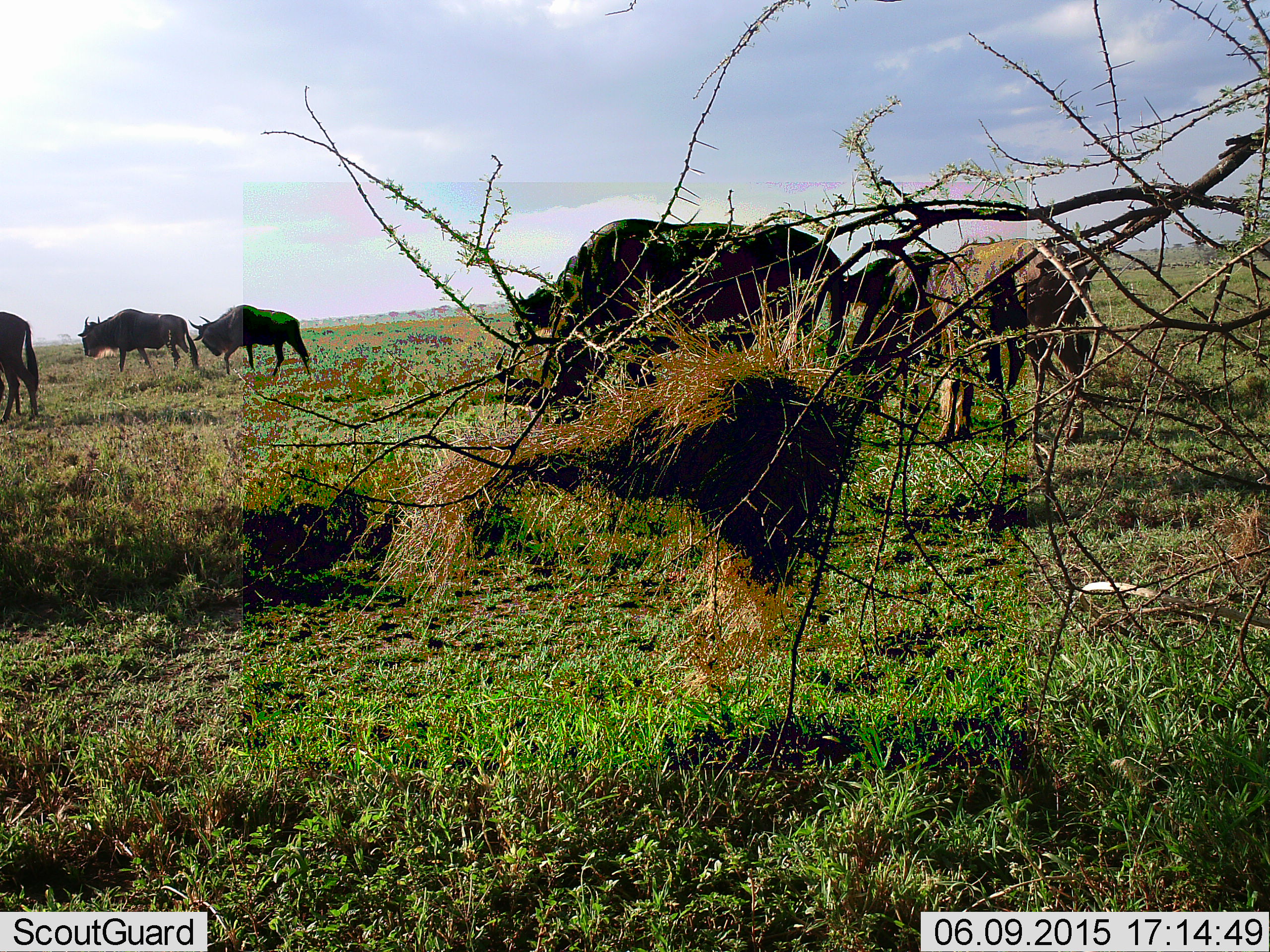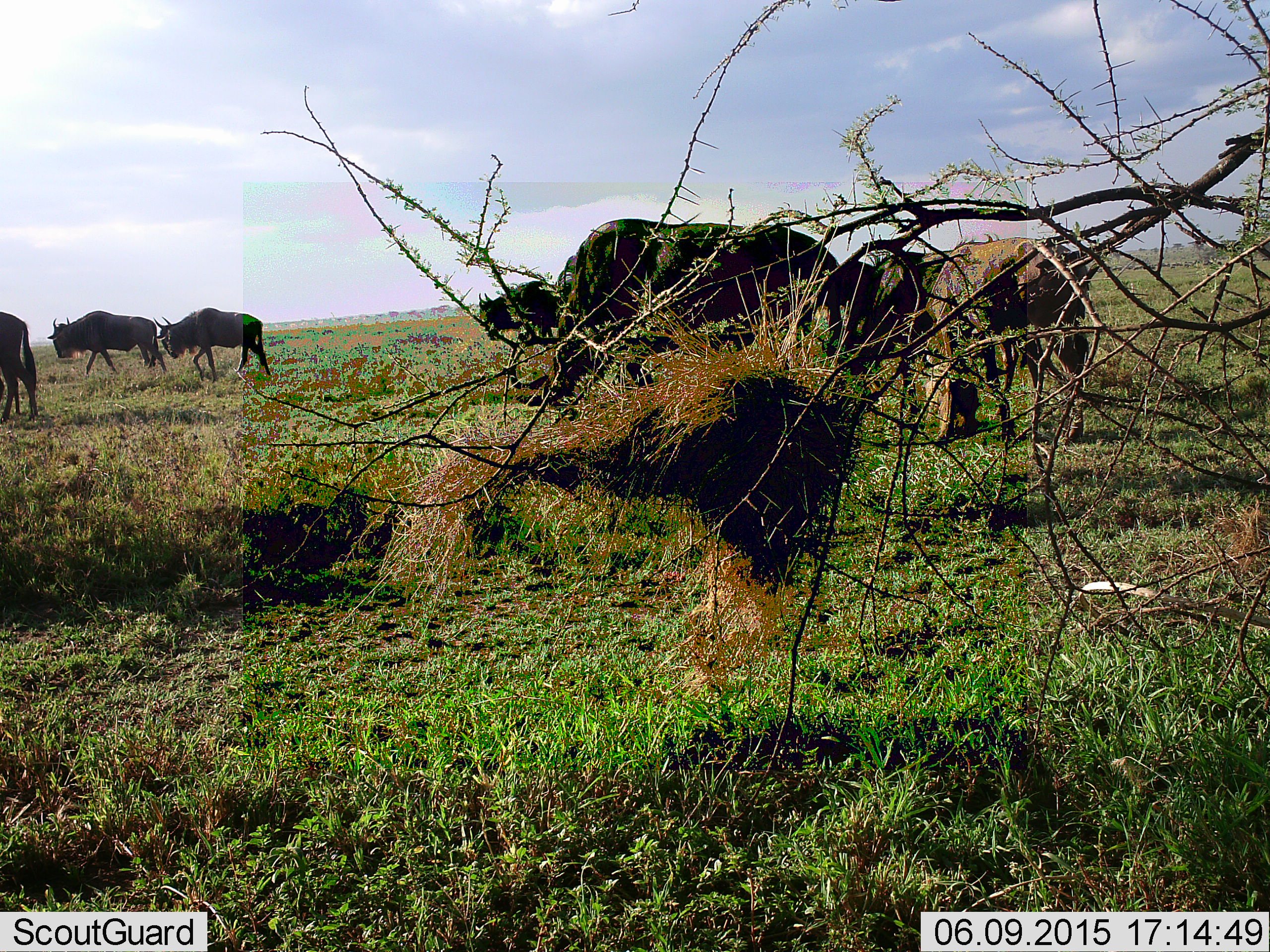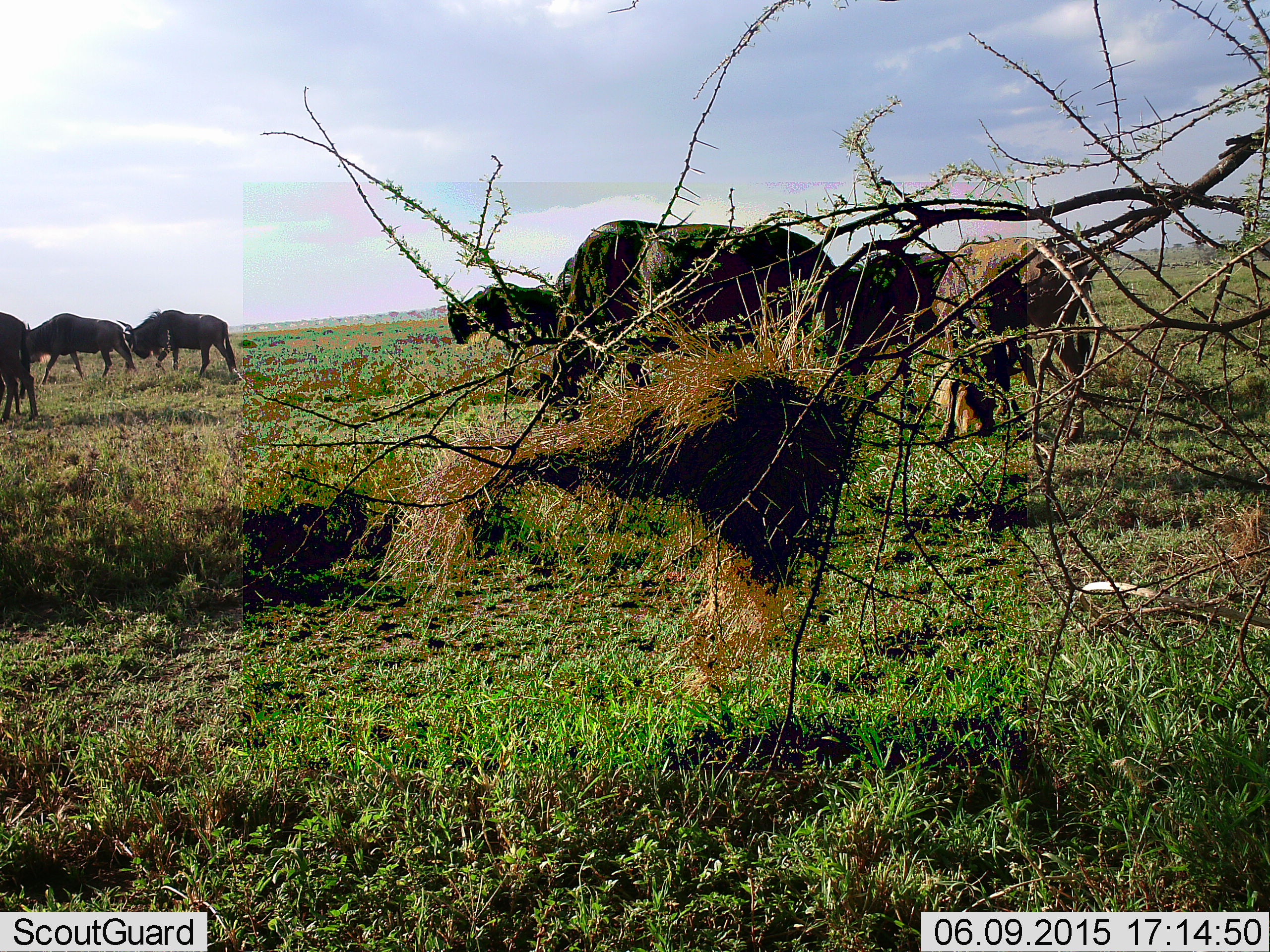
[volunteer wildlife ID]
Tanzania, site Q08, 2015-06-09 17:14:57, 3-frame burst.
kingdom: Animalia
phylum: Chordata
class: Mammalia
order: Artiodactyla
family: Bovidae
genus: Connochaetes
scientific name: Connochaetes taurinus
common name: blue wildebeest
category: wildebeest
Wildebeest (blue wildebeest) (Connochaetes taurinus), count 7. Behavior (volunteer vote fractions): standing 27%, resting 0%, moving 73%, interacting 0%. Young present (vote fraction): 0%. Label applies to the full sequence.